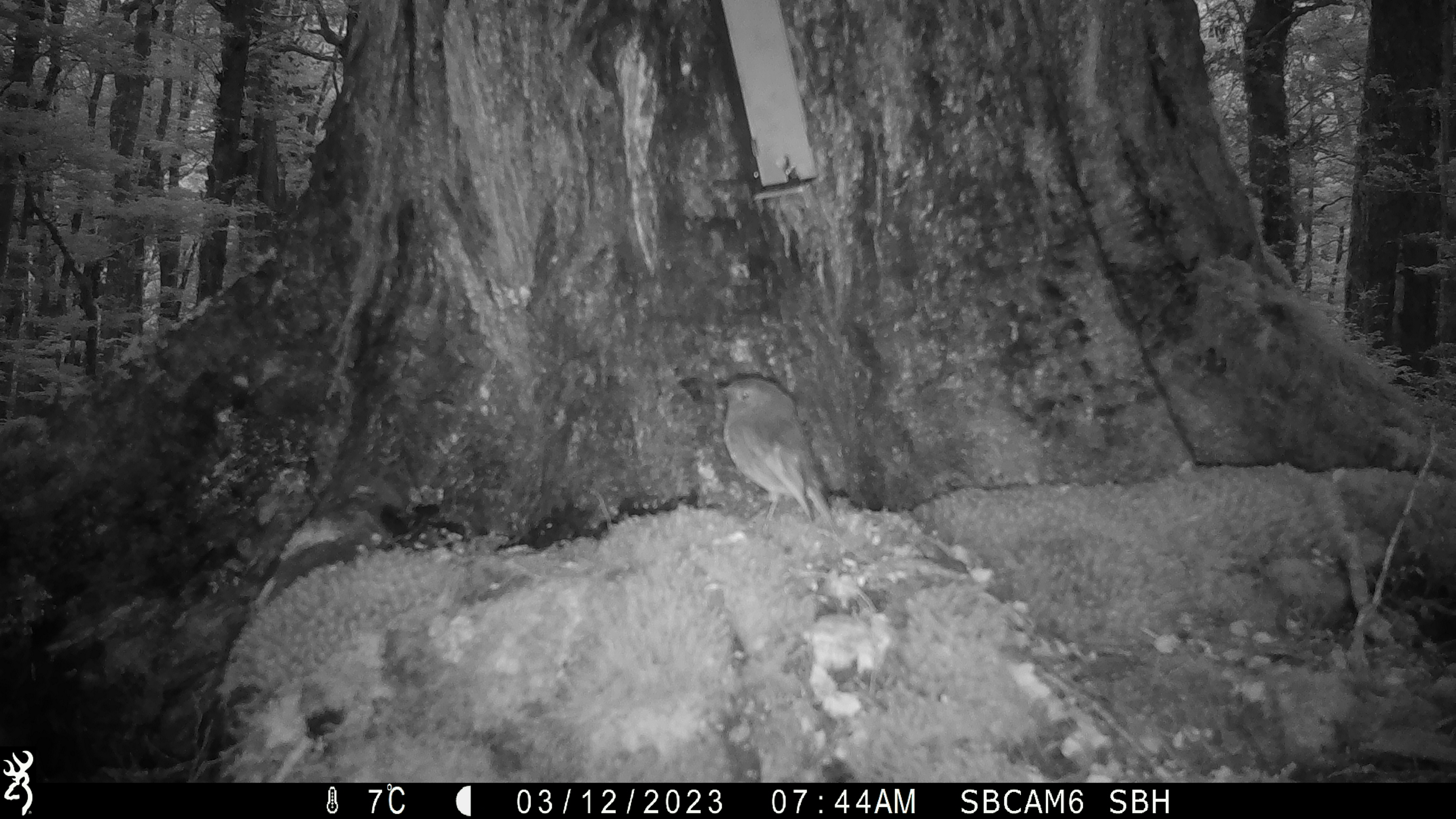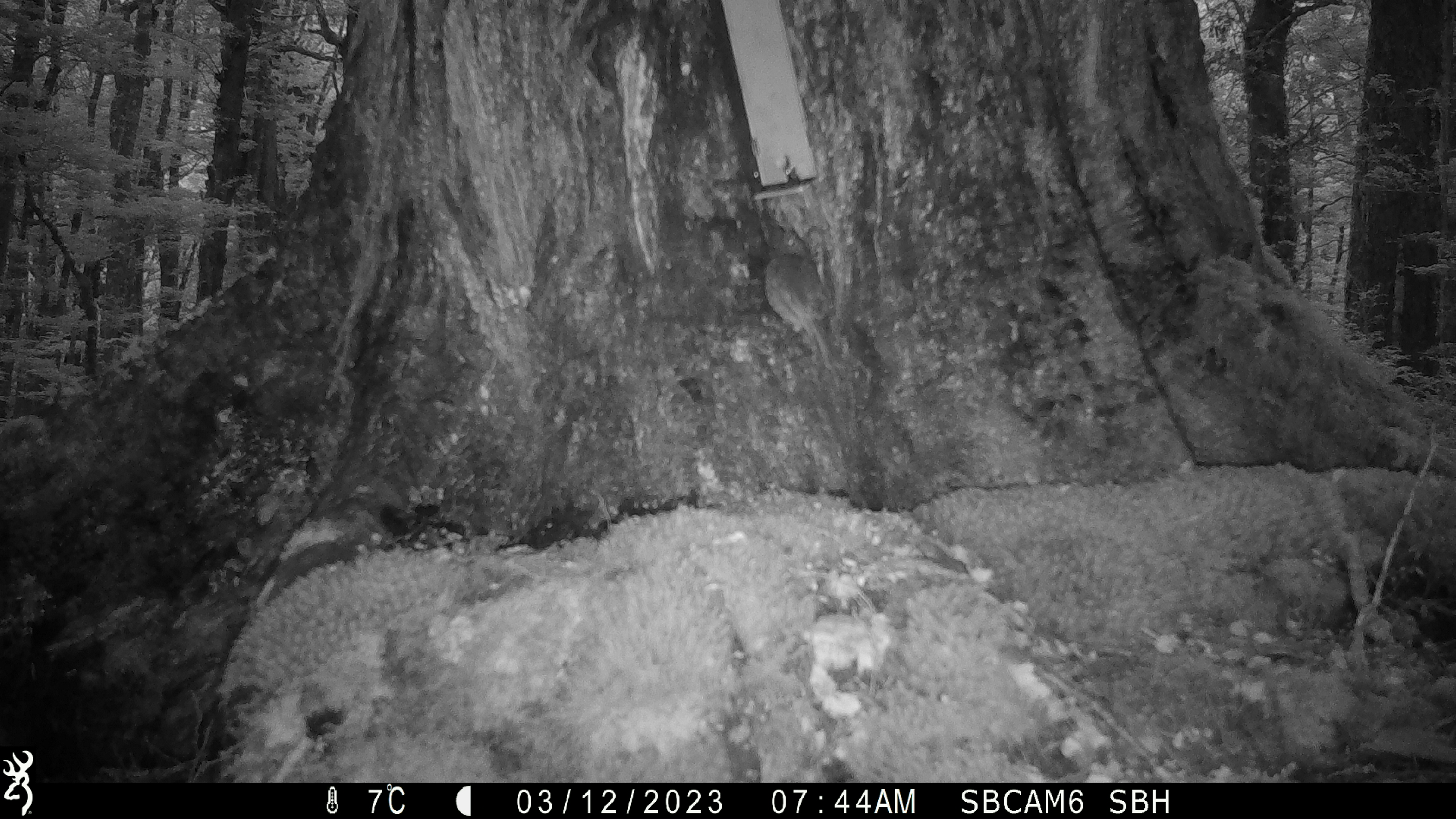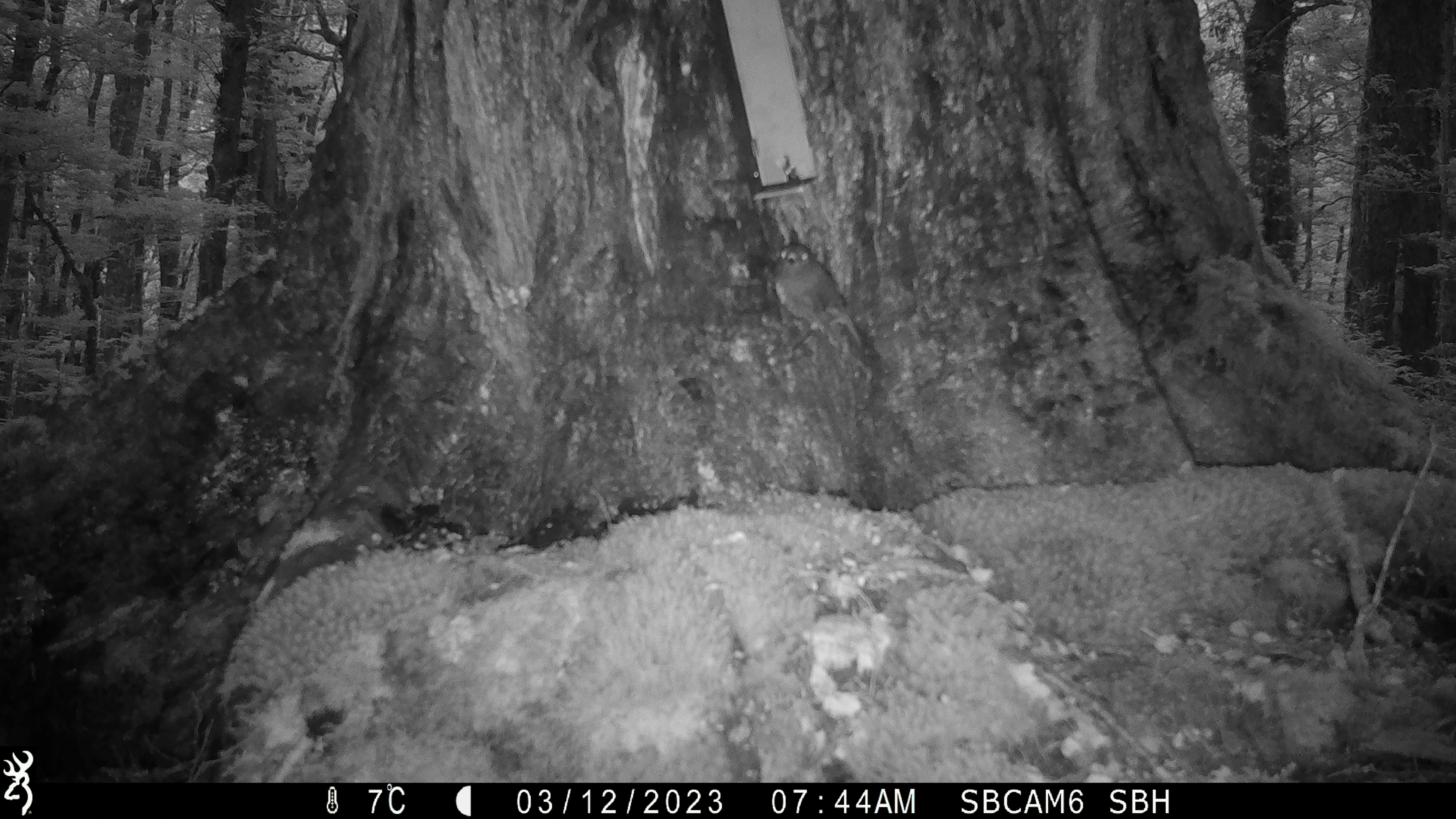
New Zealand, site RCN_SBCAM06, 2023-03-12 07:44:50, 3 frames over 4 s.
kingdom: Animalia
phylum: Chordata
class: Aves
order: Passeriformes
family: Petroicidae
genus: Petroica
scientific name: Petroica australis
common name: new zealand robin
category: robin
Robin (new zealand robin) (Petroica australis).